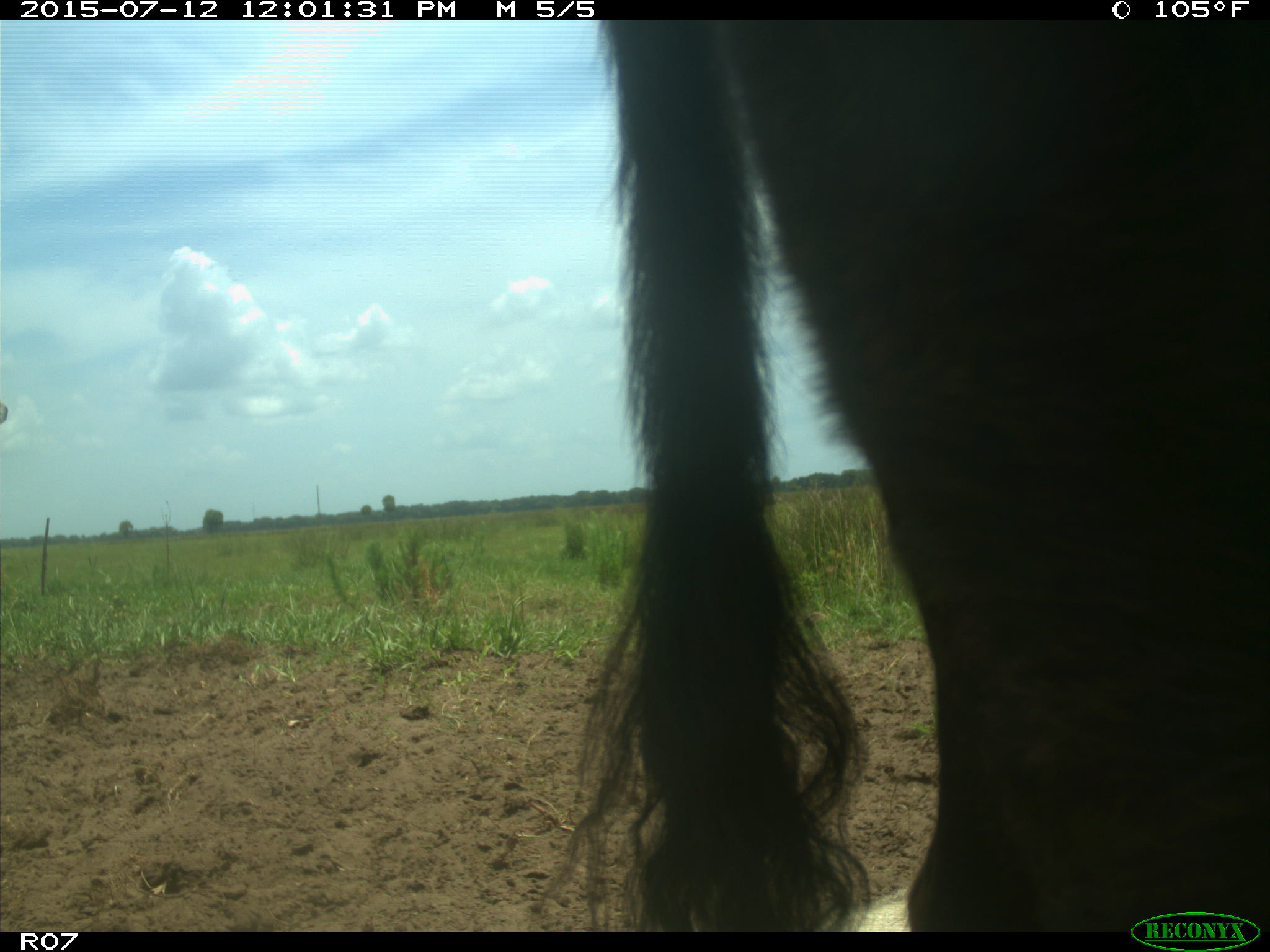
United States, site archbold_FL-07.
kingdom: Animalia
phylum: Chordata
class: Mammalia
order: Artiodactyla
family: Bovidae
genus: Bos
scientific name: Bos taurus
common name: domestic cow